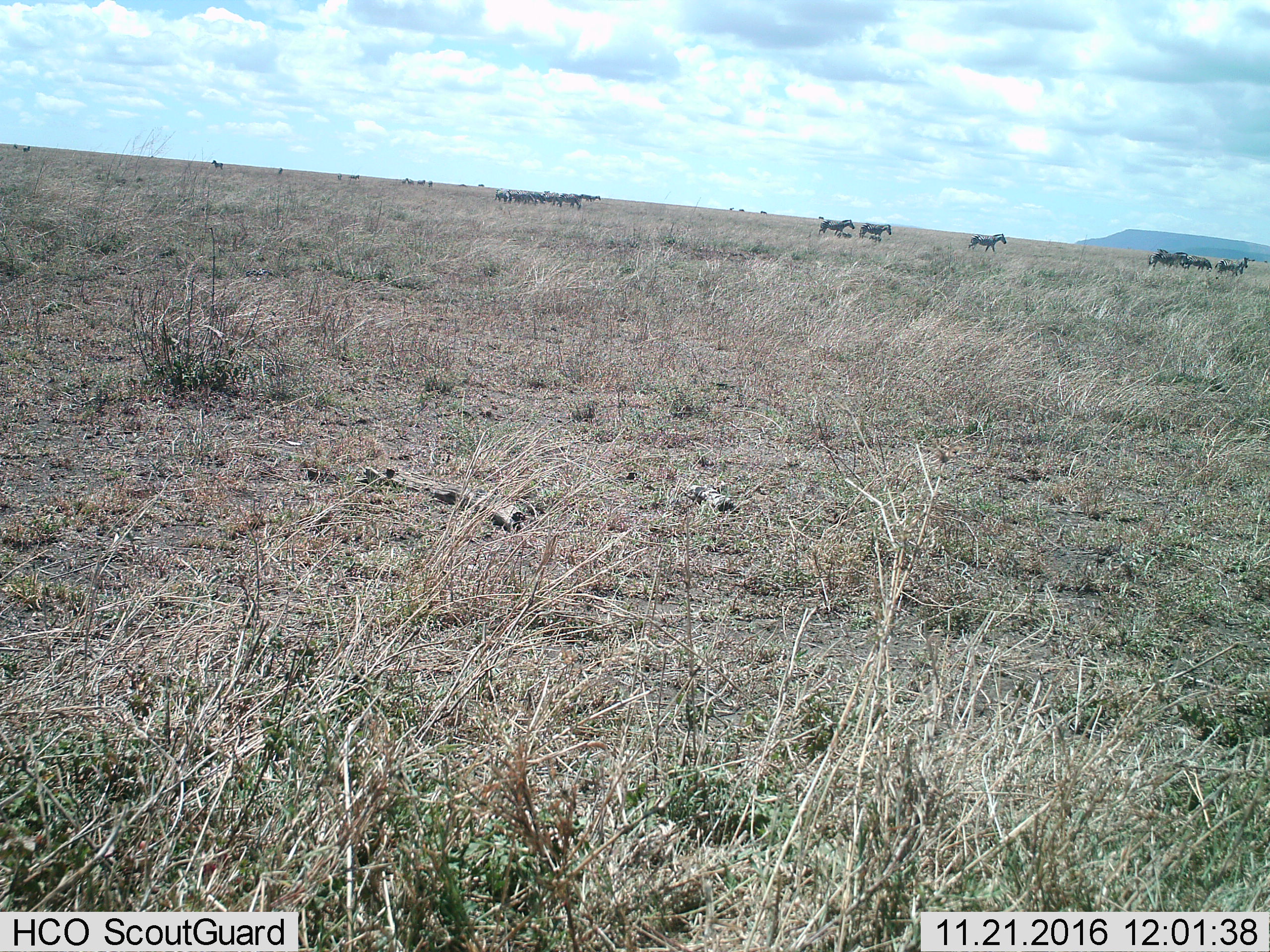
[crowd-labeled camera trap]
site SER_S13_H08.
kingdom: Animalia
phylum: Chordata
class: Mammalia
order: Perissodactyla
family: Equidae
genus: Equus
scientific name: Equus quagga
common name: plains zebra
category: zebraplains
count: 11-50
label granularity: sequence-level